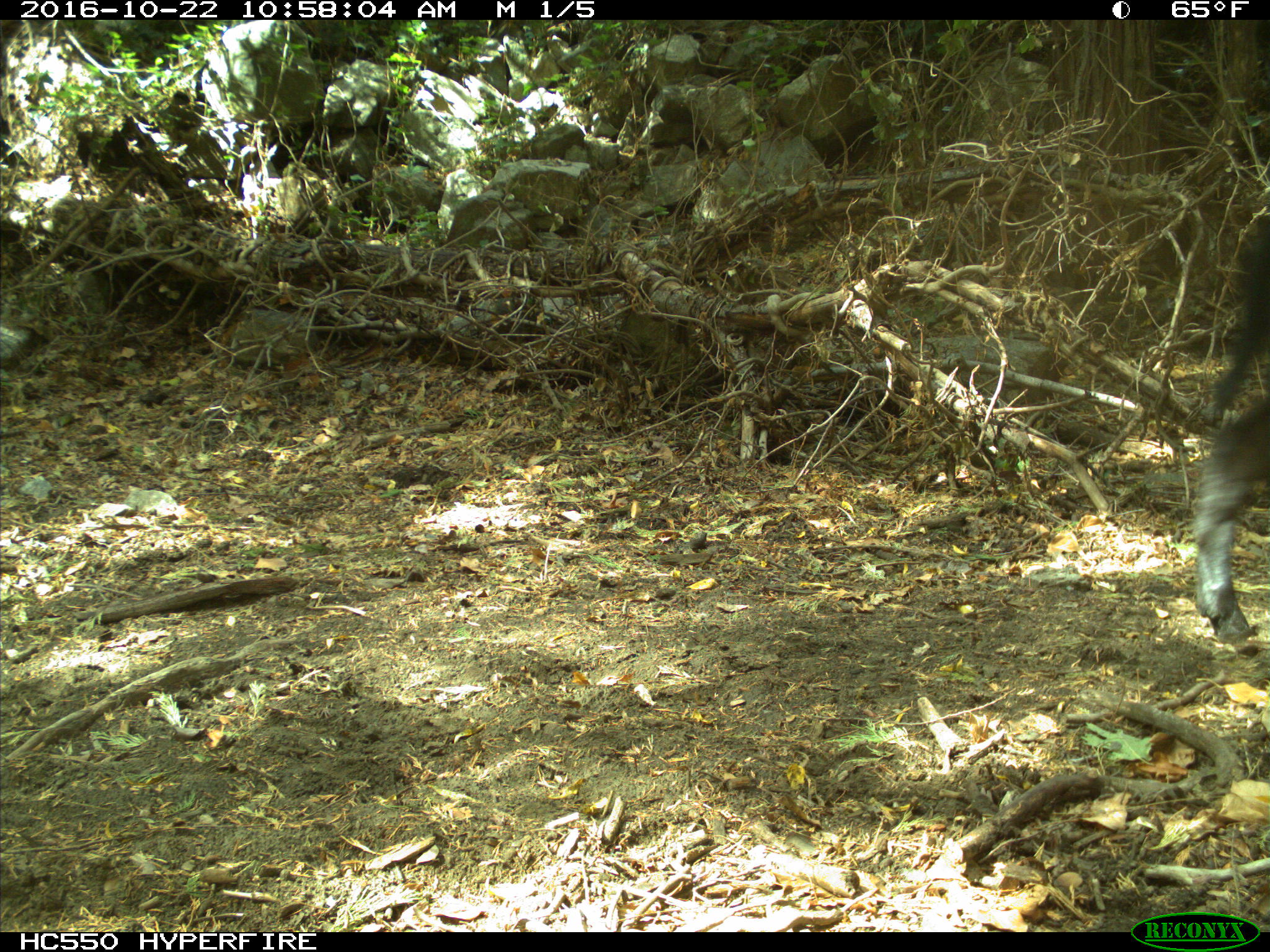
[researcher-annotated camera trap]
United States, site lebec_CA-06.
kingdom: Animalia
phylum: Chordata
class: Mammalia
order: Artiodactyla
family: Bovidae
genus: Bos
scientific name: Bos taurus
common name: domestic cow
Bos taurus (domestic cow).